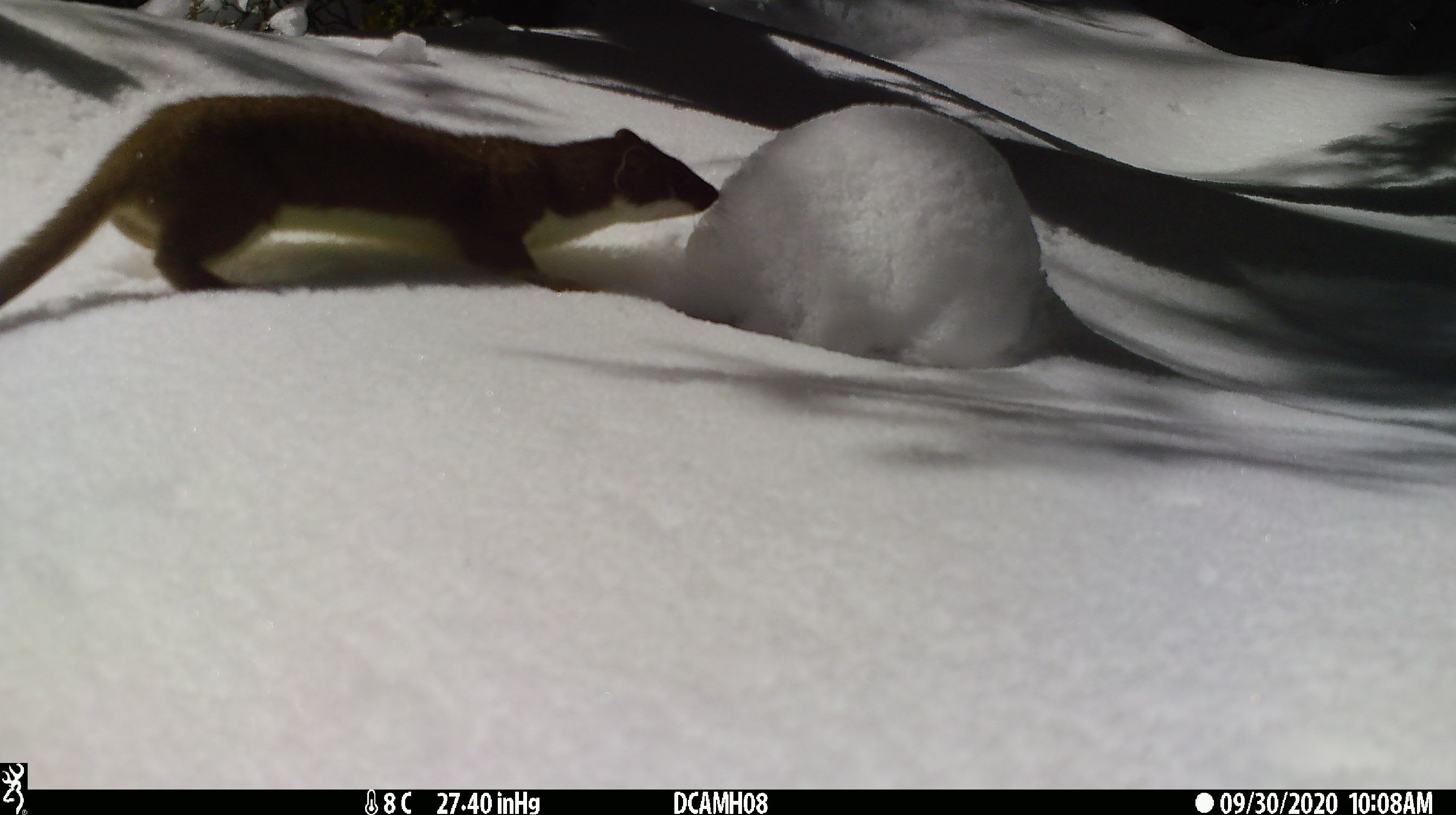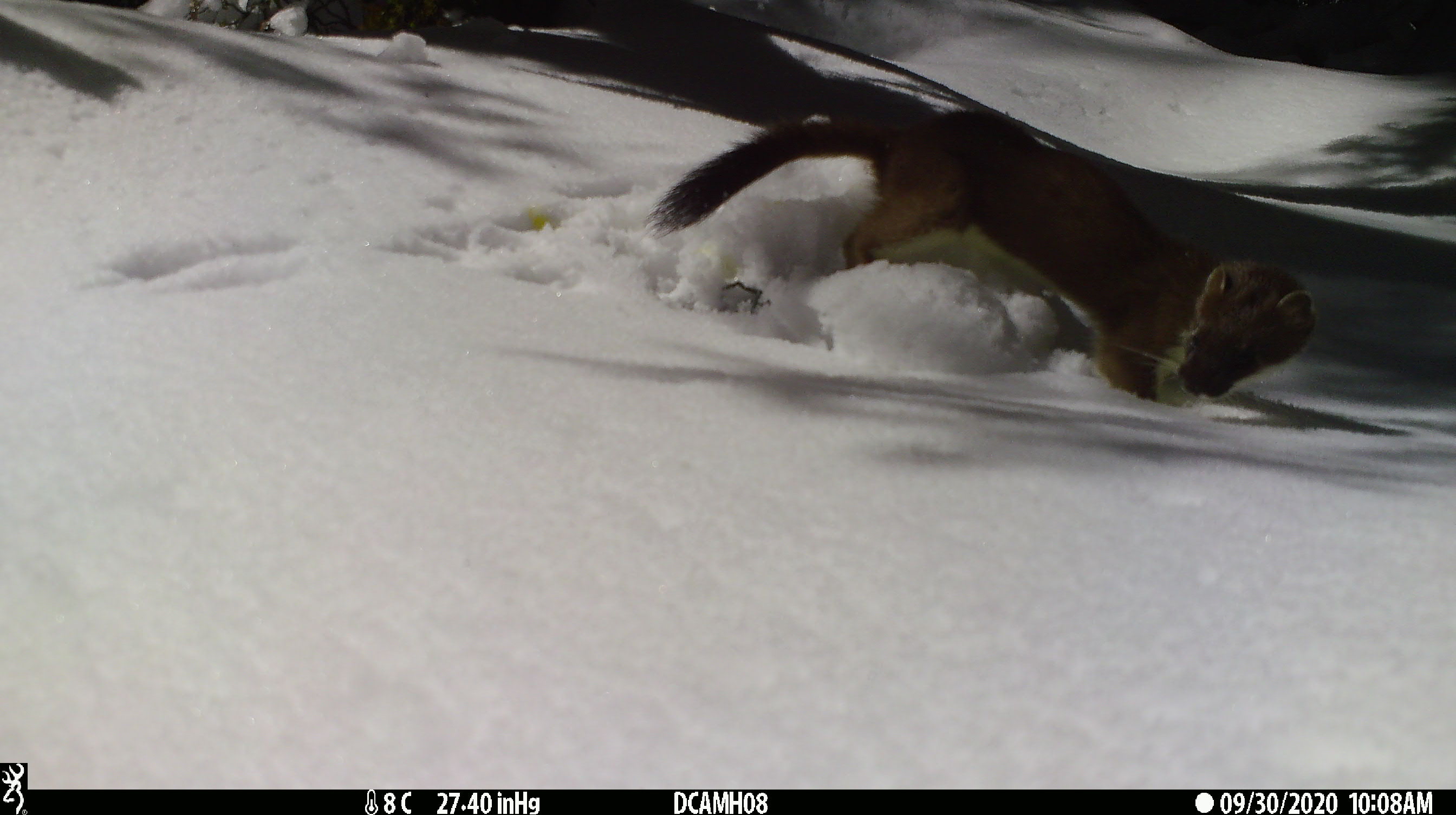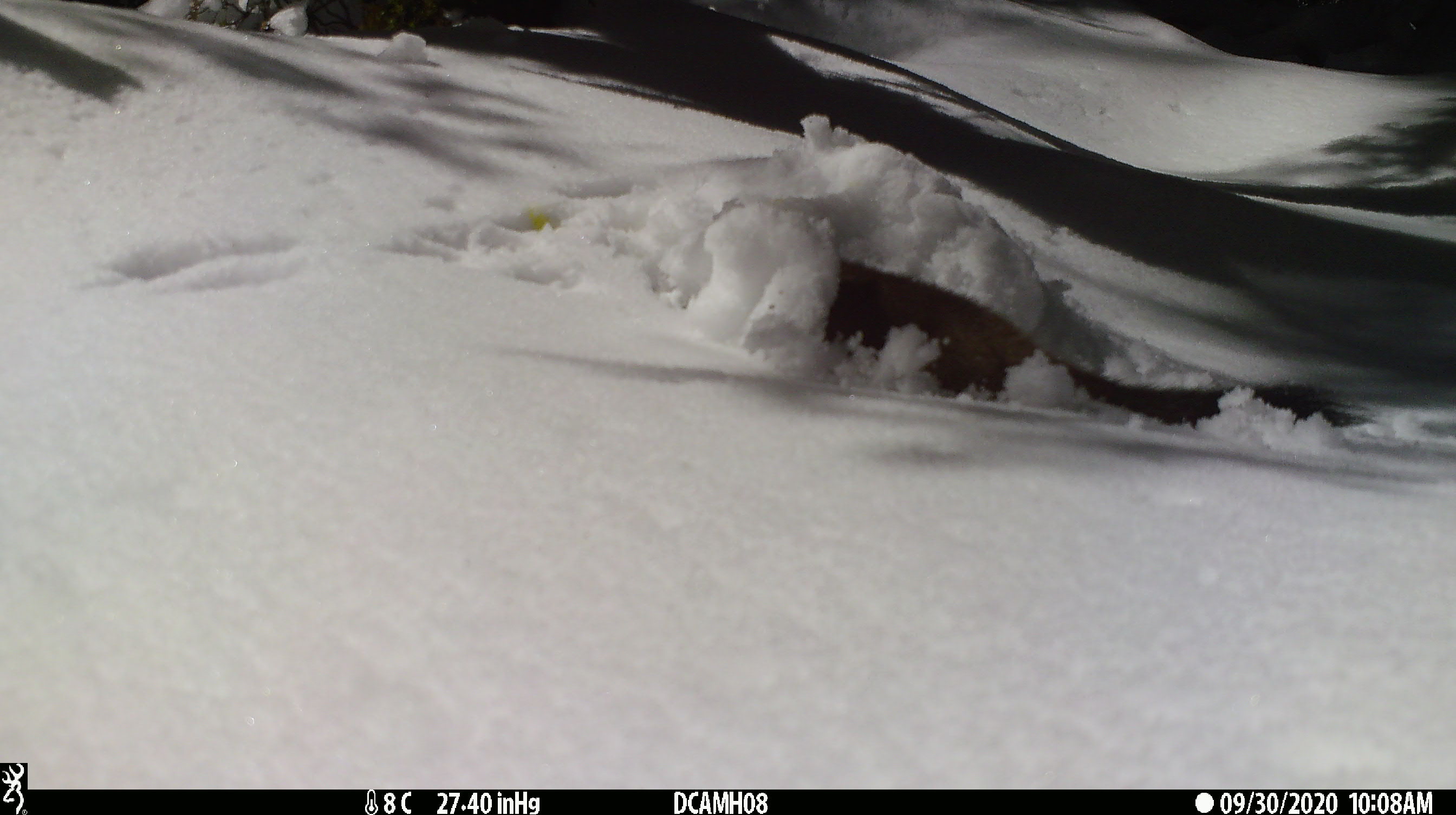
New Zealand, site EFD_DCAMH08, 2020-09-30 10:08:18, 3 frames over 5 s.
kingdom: Animalia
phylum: Chordata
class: Mammalia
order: Carnivora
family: Mustelidae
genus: Mustela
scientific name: Mustela erminea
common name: stoat